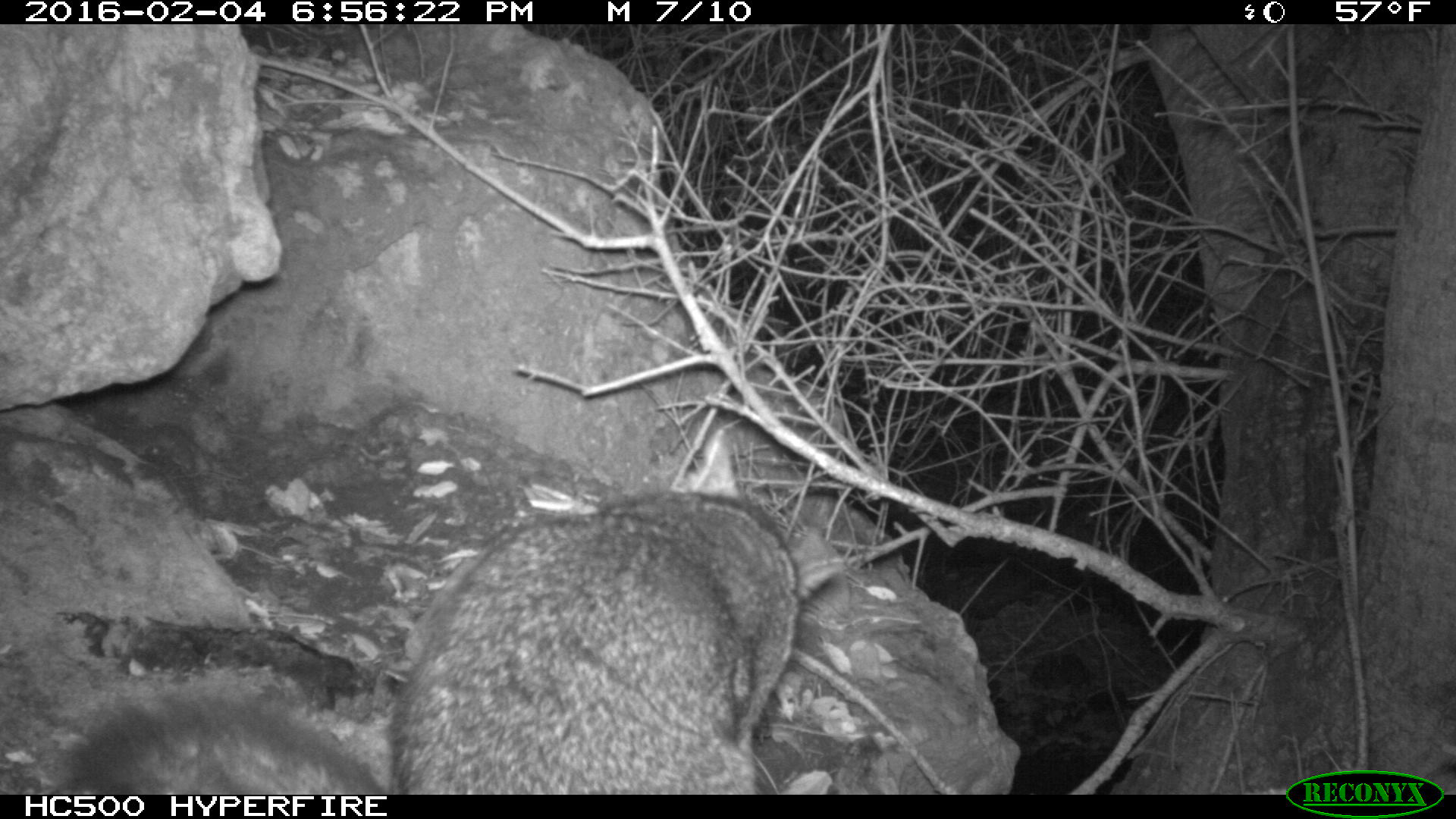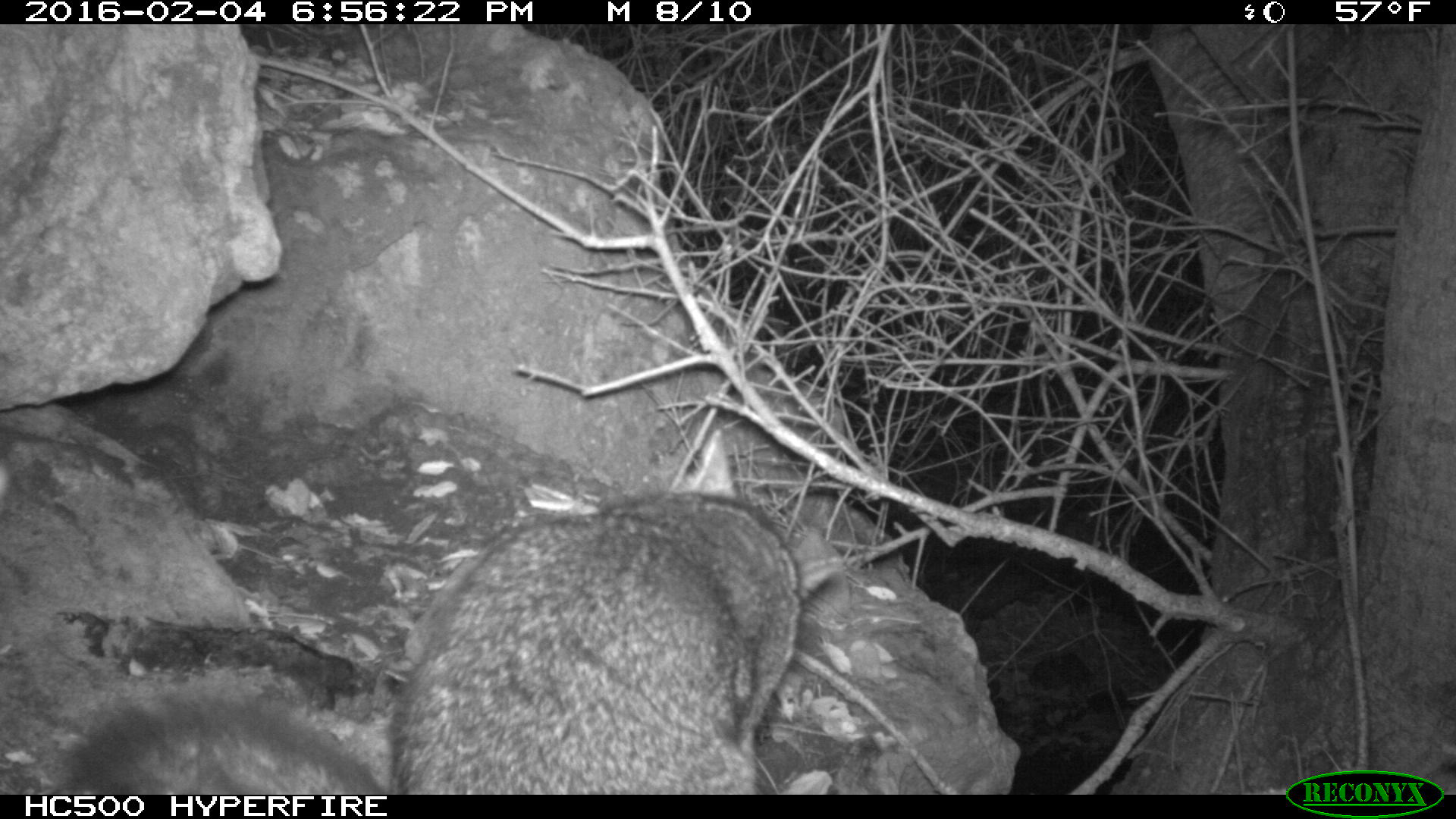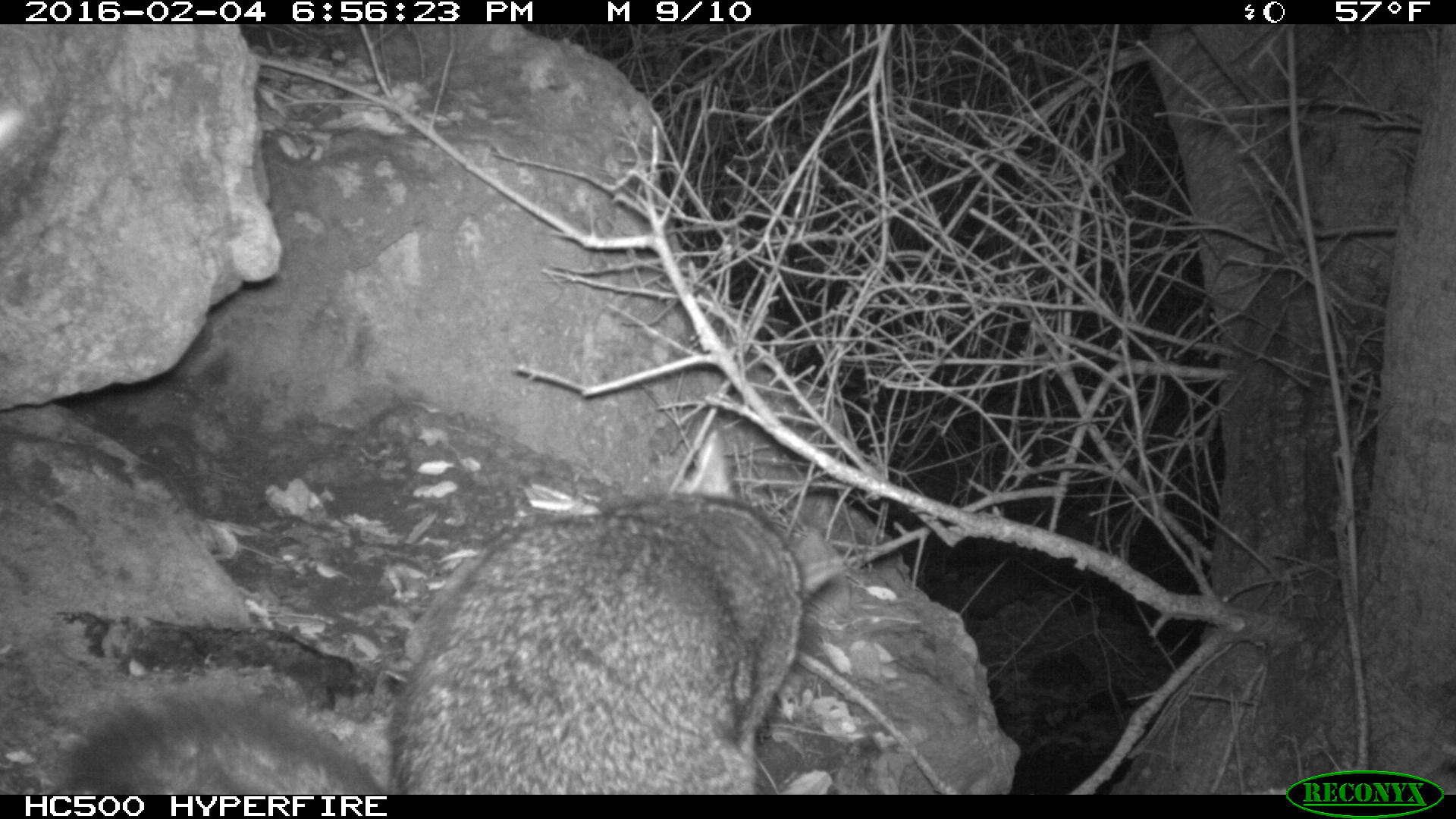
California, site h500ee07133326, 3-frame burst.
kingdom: Animalia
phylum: Chordata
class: Mammalia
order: Carnivora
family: Canidae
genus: Urocyon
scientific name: Urocyon littoralis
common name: island fox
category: fox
Fox (island fox) (Urocyon littoralis).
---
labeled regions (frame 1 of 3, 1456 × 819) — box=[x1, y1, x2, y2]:
fox: box=[58, 429, 845, 795]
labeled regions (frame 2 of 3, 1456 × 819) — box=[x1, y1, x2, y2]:
fox: box=[36, 422, 839, 792]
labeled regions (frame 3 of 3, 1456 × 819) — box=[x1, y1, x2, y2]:
fox: box=[58, 429, 845, 795]